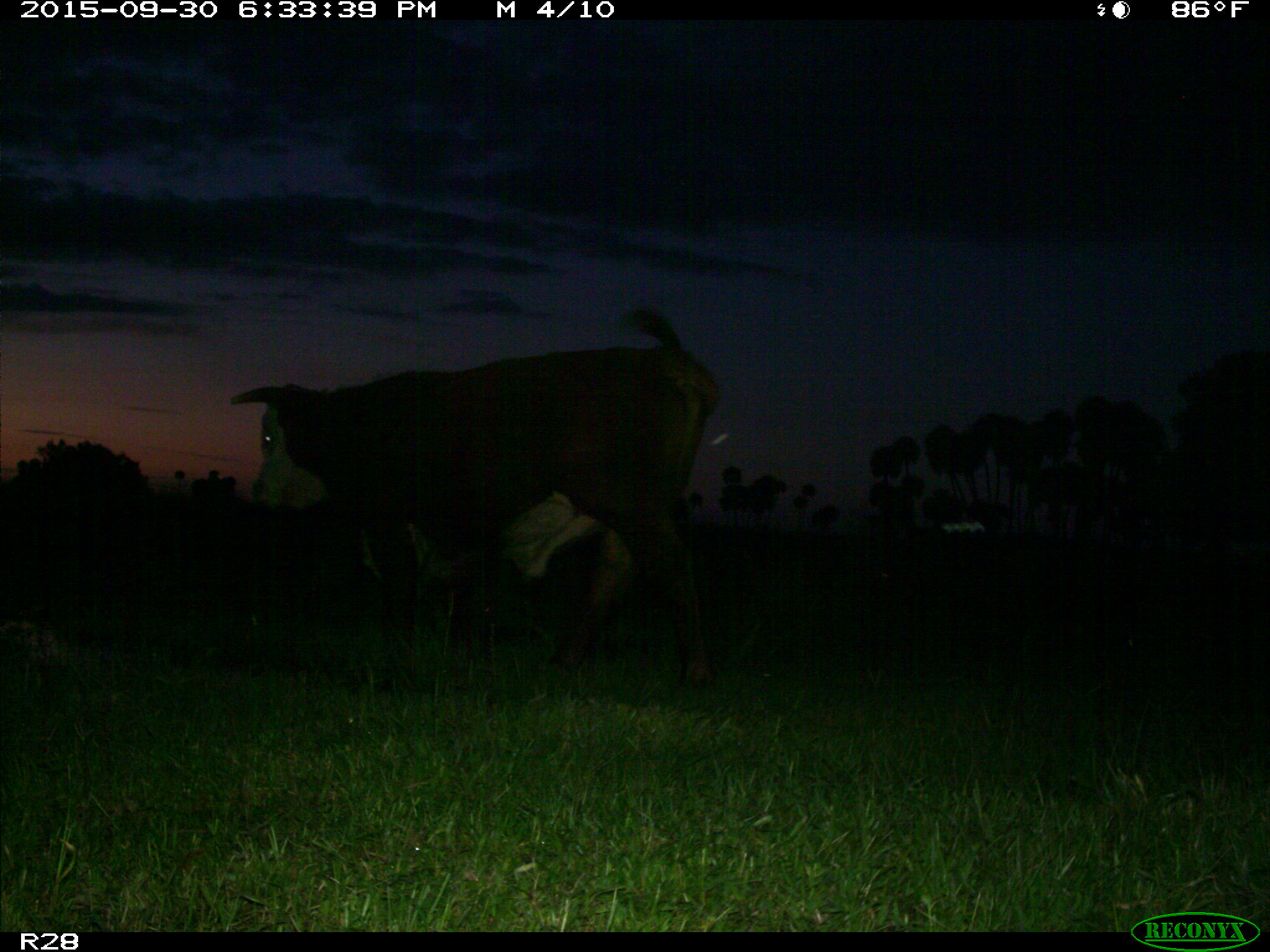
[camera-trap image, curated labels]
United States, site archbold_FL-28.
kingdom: Animalia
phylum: Chordata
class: Mammalia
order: Artiodactyla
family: Bovidae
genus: Bos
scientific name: Bos taurus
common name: domestic cow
Bos taurus (domestic cow).